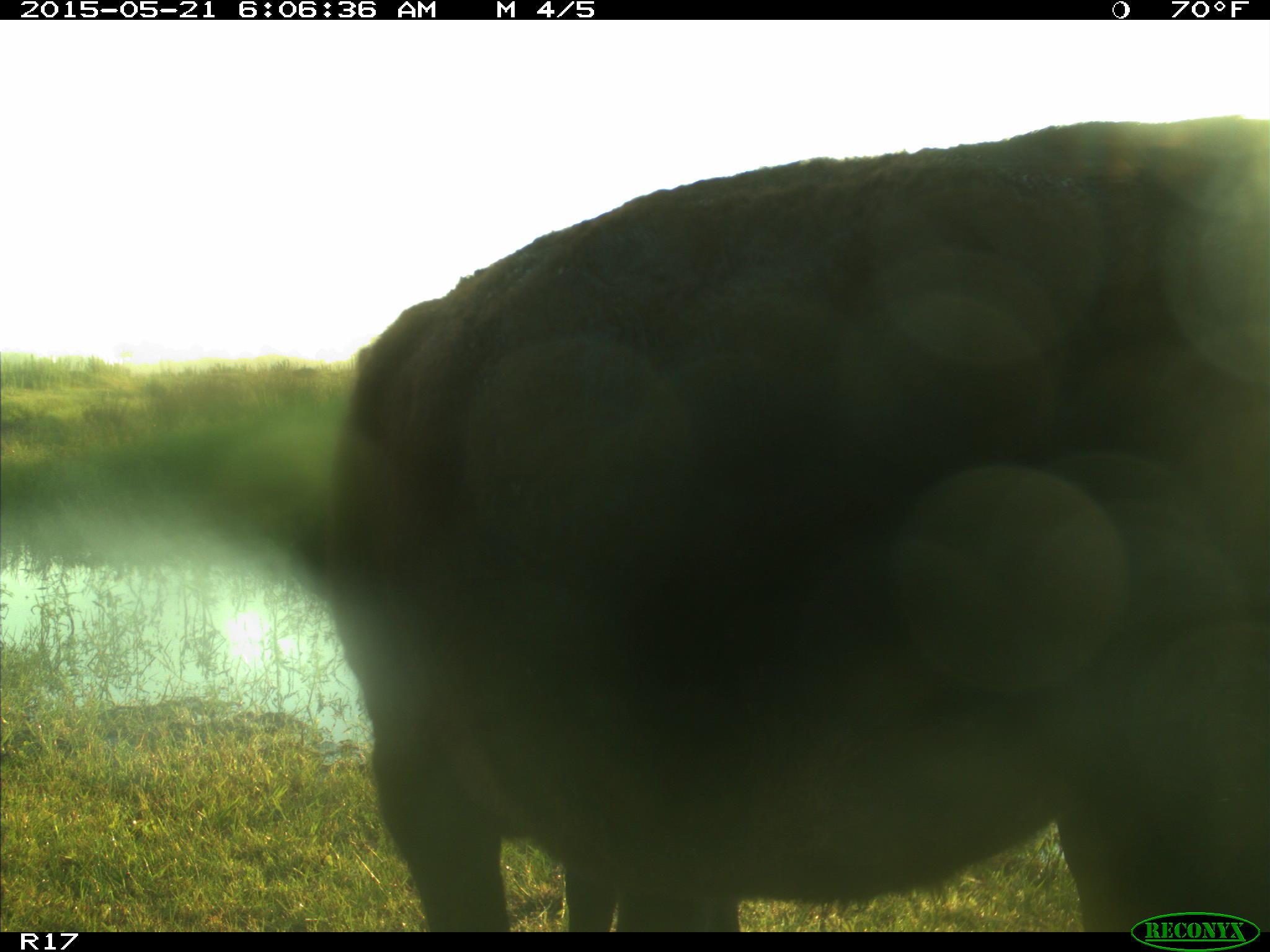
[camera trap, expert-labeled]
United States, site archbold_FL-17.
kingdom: Animalia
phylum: Chordata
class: Mammalia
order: Artiodactyla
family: Bovidae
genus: Bos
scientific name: Bos taurus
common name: domestic cow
Bos taurus (domestic cow).